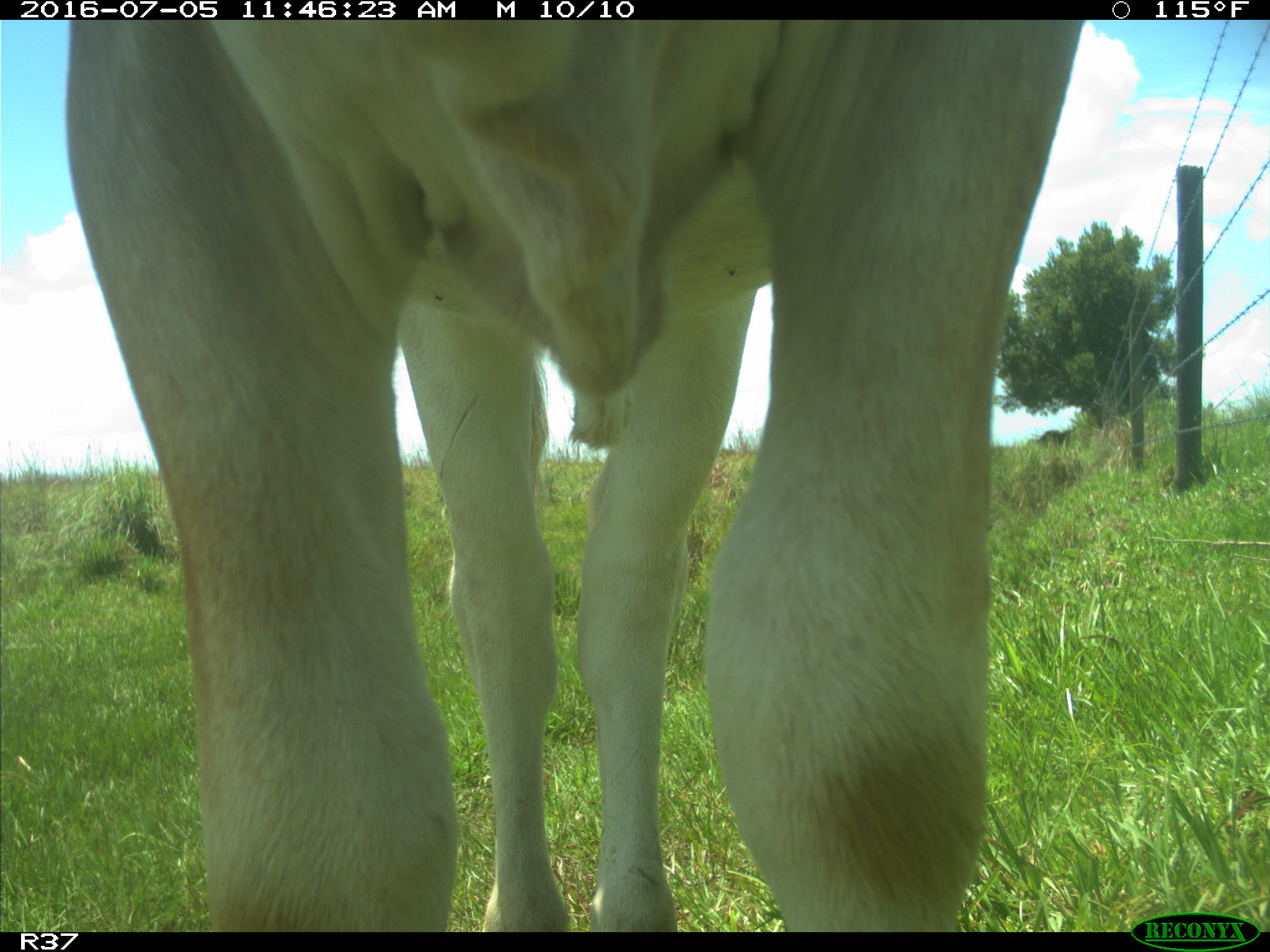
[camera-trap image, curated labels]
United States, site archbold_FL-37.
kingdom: Animalia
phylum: Chordata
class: Mammalia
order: Artiodactyla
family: Bovidae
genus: Bos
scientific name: Bos taurus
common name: domestic cow